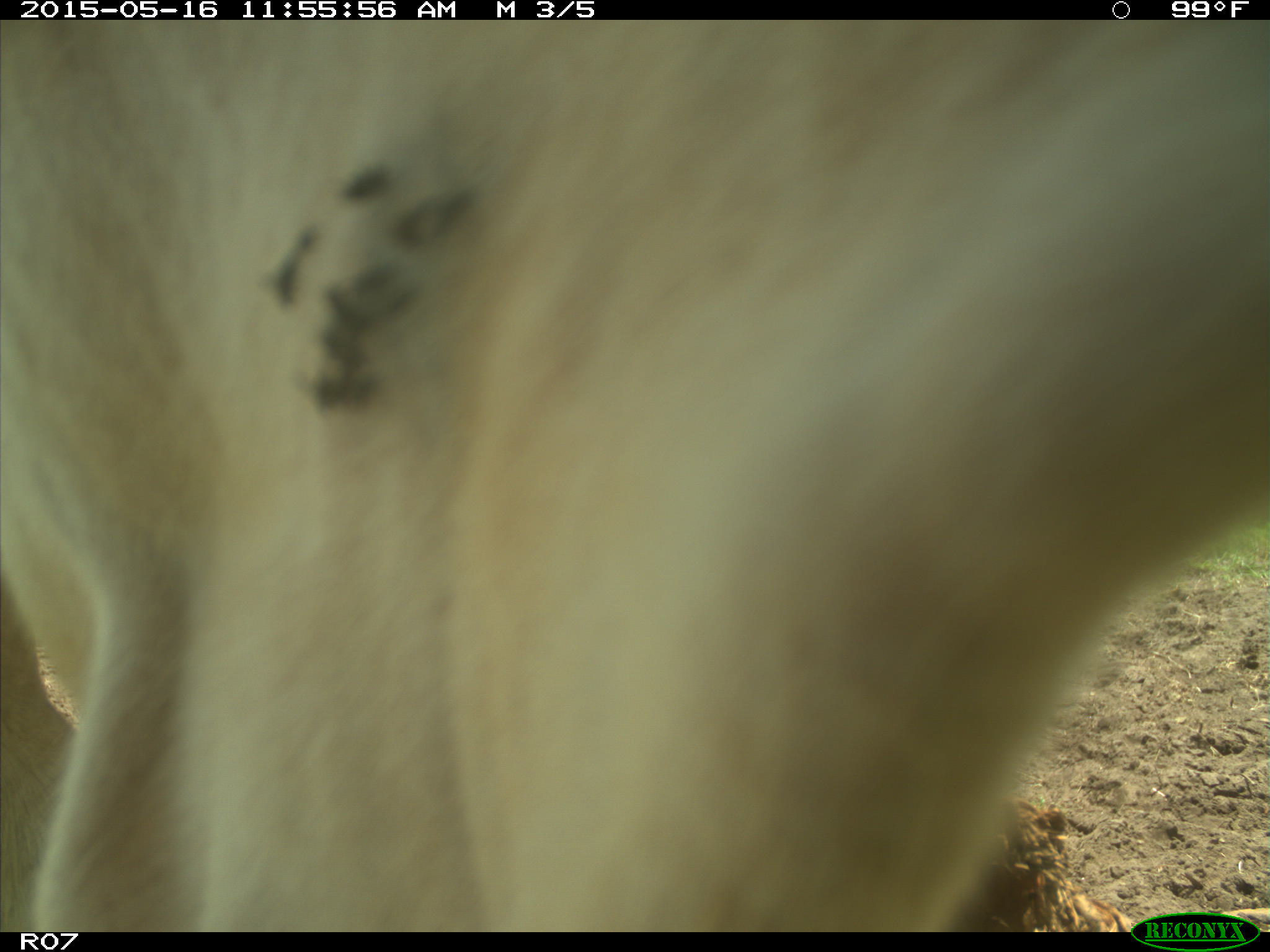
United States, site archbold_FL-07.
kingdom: Animalia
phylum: Chordata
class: Mammalia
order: Artiodactyla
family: Bovidae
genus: Bos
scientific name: Bos taurus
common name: domestic cow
Bos taurus (domestic cow).